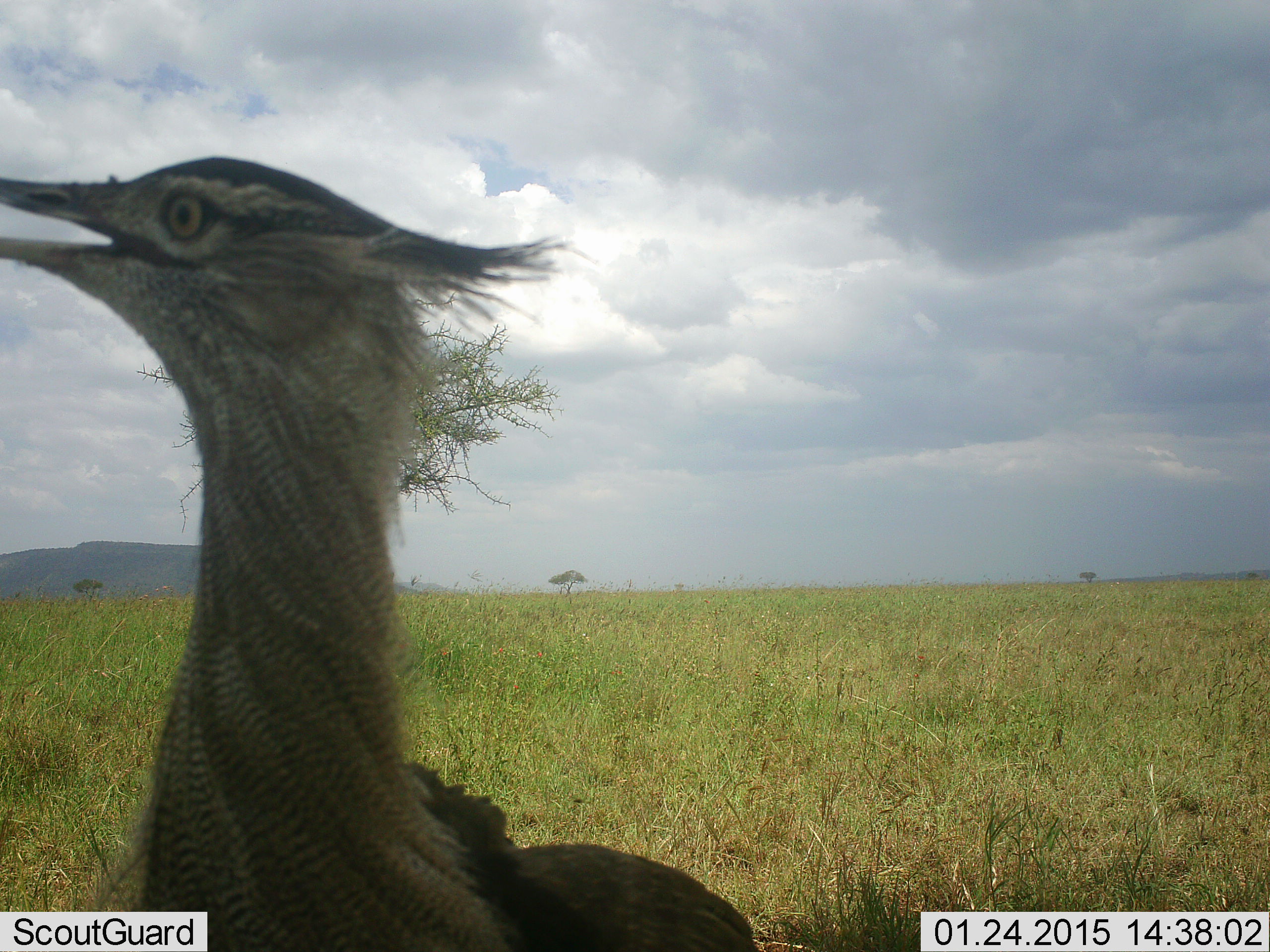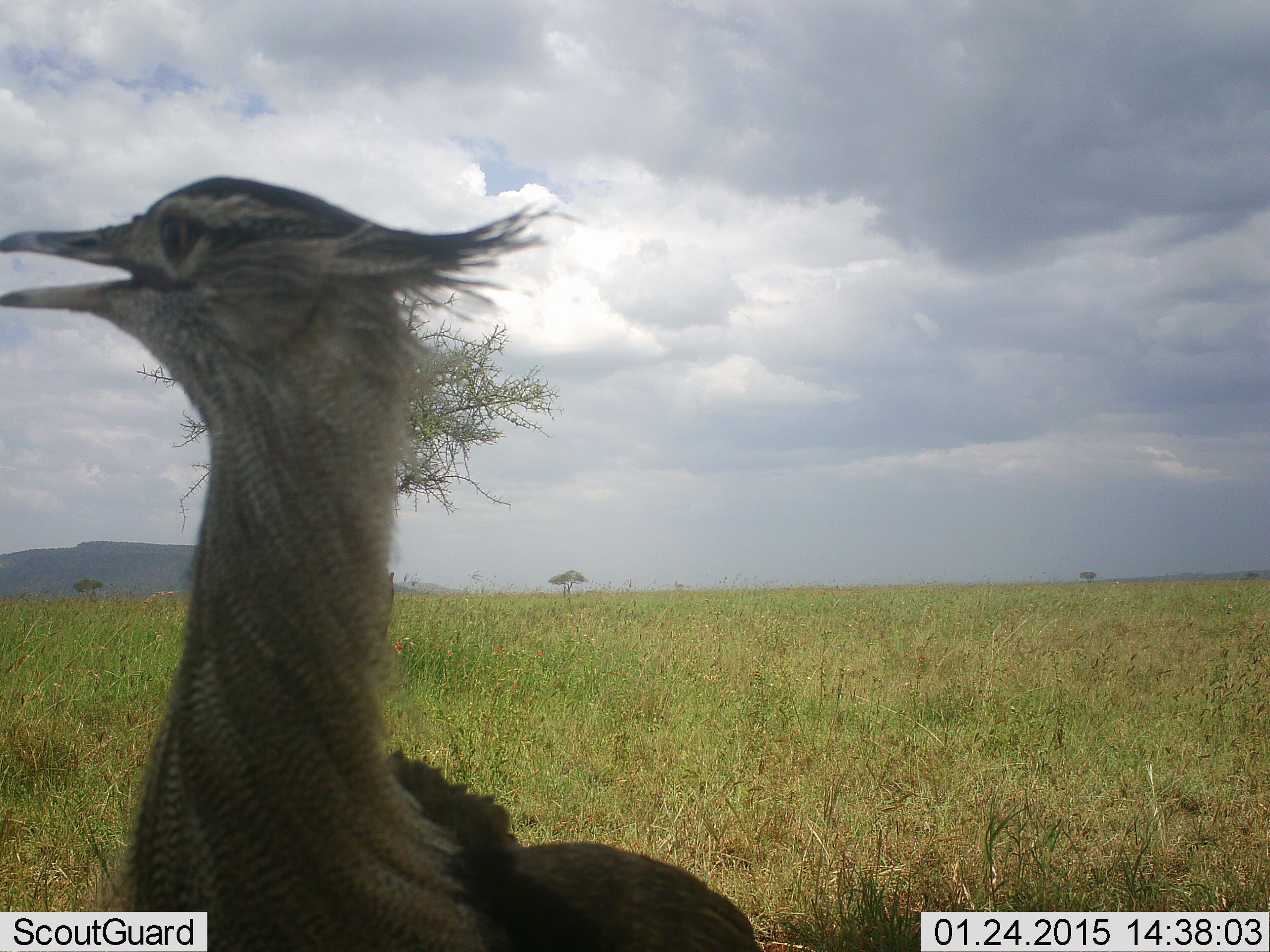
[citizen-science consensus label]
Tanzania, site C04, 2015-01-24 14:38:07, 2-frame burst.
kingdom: Animalia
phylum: Chordata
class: Aves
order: Otidiformes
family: Otididae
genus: Ardeotis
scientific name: Ardeotis kori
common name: kori bustard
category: koribustard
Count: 1.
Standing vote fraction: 90%.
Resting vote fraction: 0%.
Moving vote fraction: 20%.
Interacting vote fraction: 10%.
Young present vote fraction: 0%.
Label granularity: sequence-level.